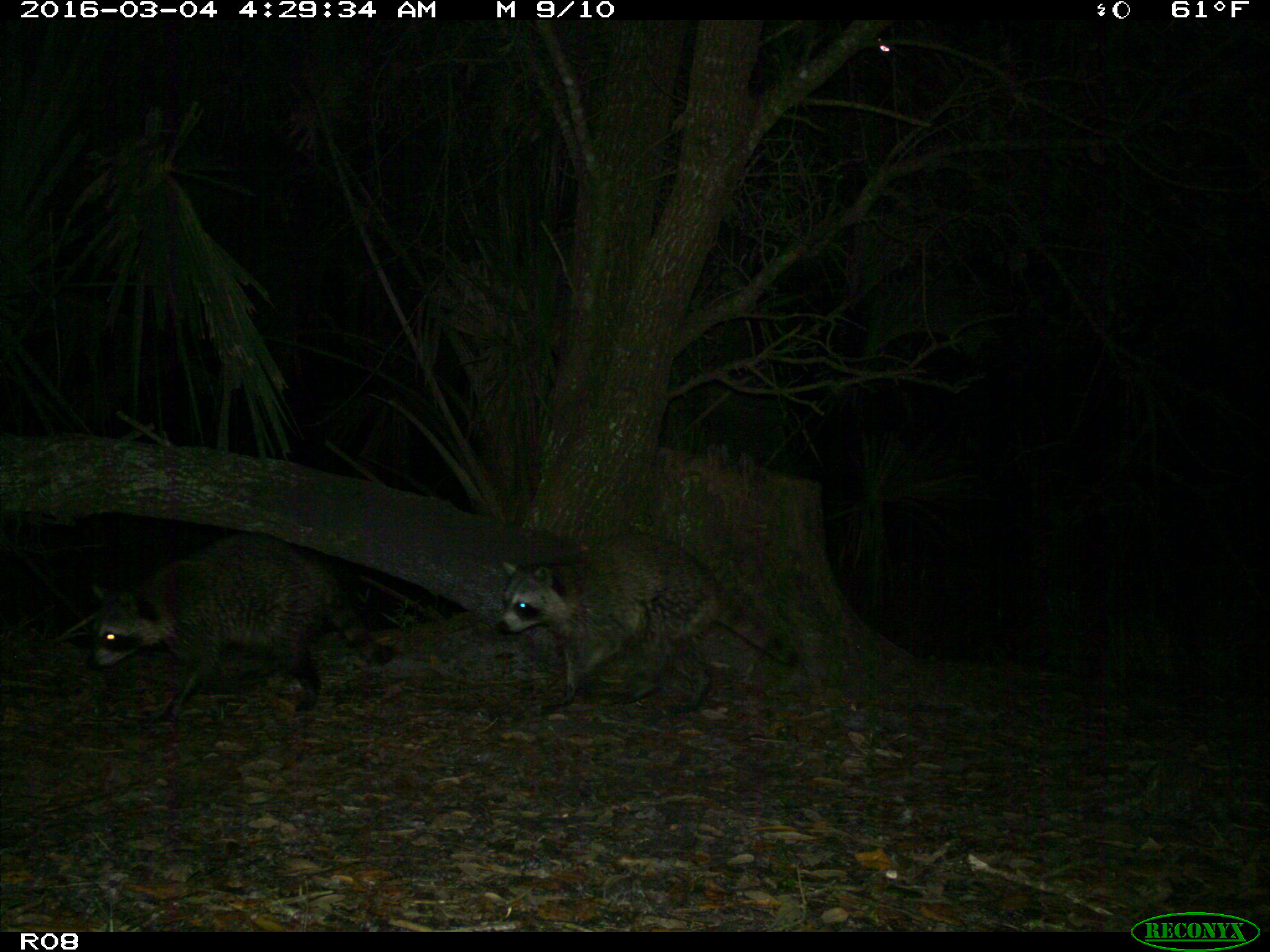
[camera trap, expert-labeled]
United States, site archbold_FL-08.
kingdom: Animalia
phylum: Chordata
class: Mammalia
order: Carnivora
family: Procyonidae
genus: Procyon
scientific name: Procyon lotor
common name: common raccoon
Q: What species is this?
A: Procyon lotor (common raccoon).